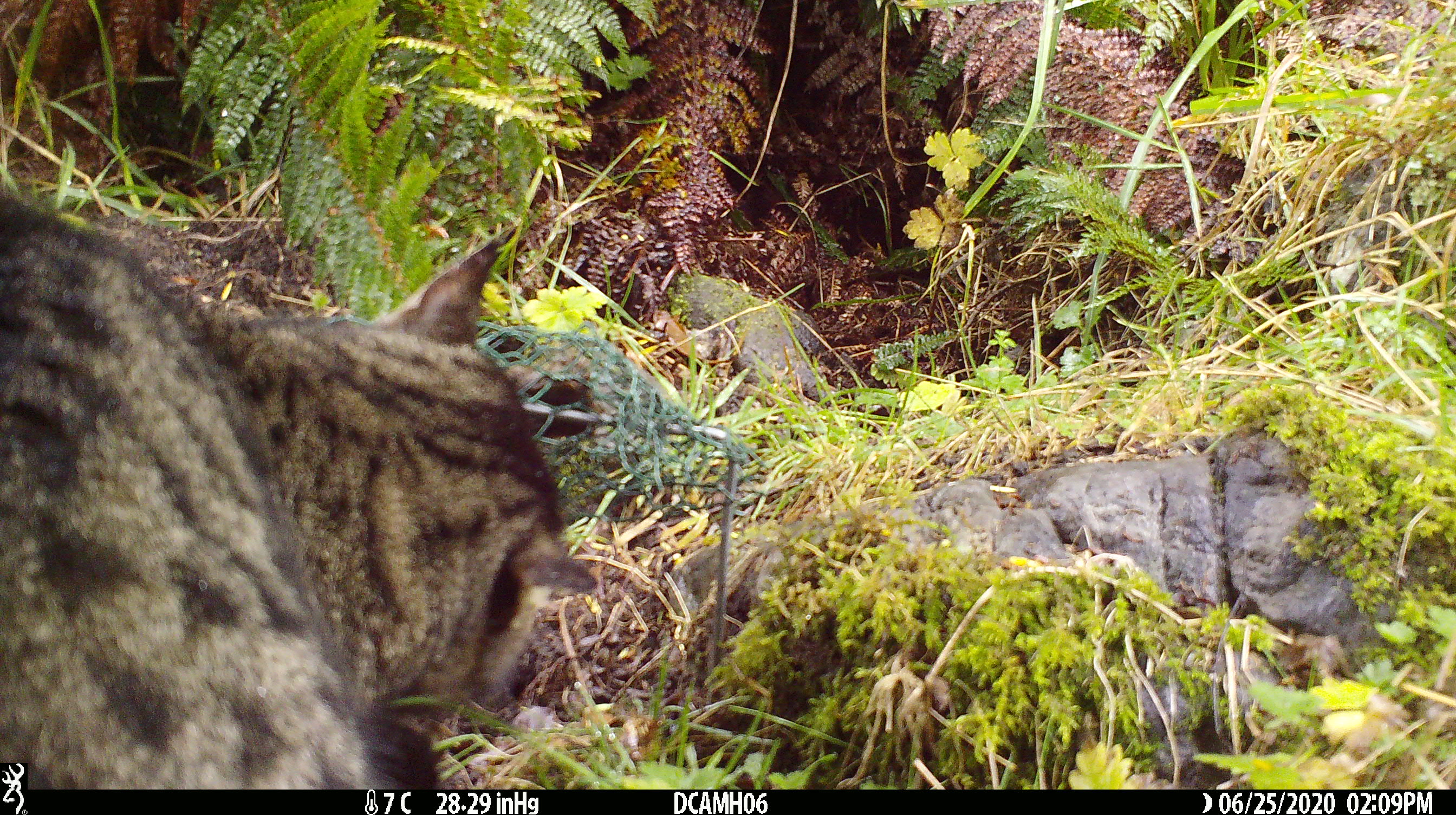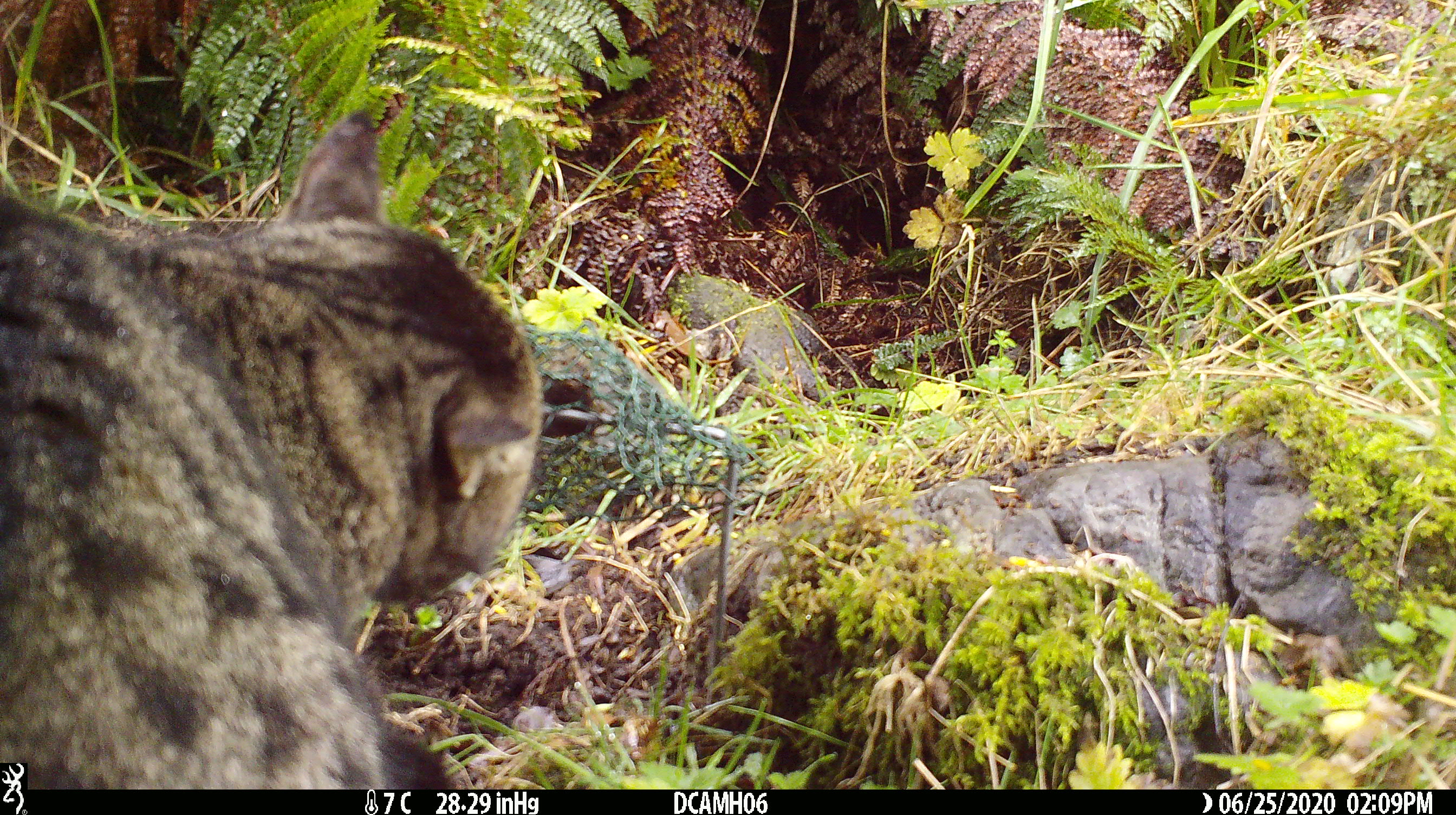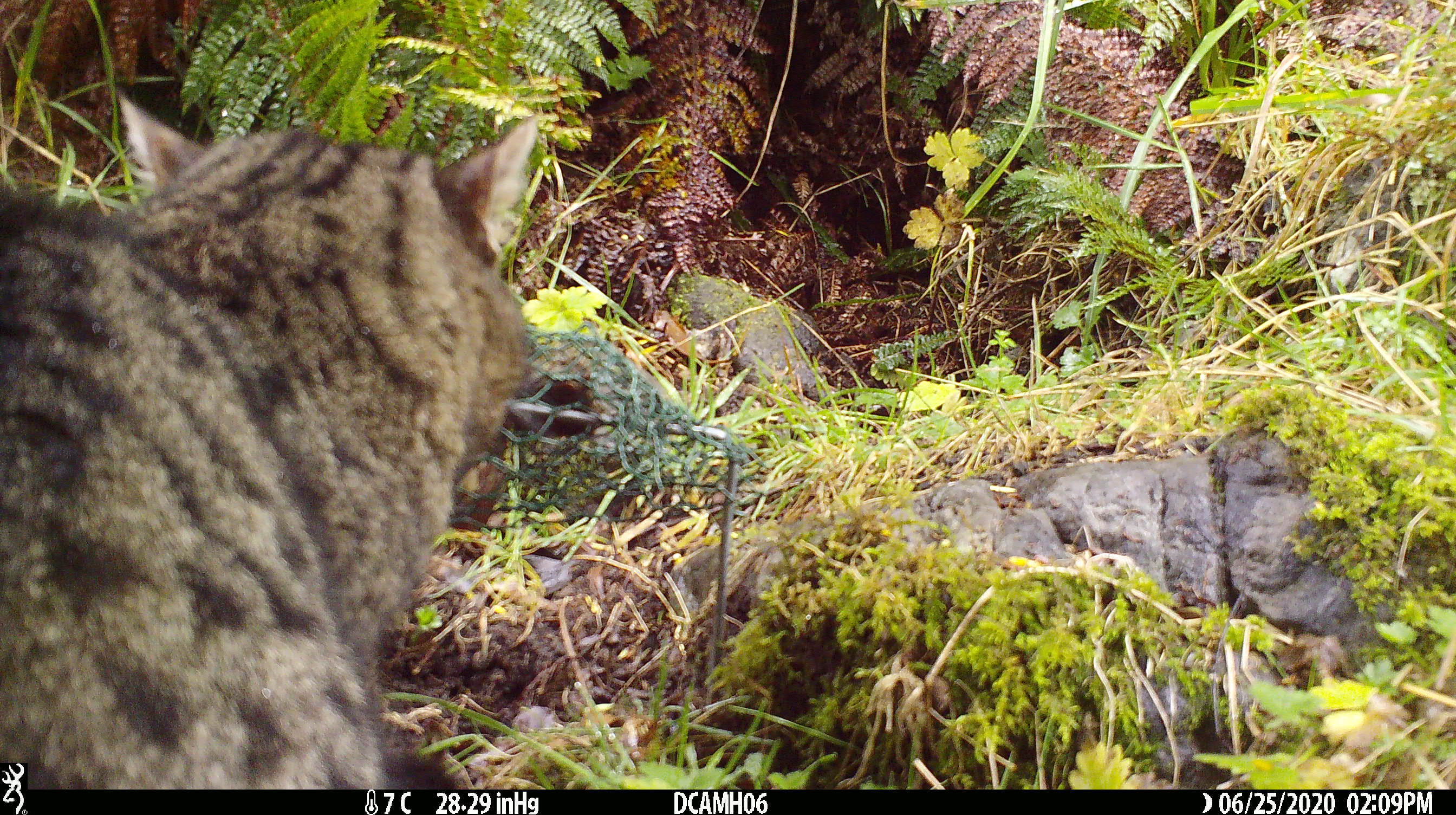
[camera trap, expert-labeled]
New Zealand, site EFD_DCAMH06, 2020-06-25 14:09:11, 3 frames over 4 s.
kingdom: Animalia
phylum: Chordata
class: Mammalia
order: Carnivora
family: Felidae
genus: Felis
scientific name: Felis catus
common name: domestic cat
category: cat